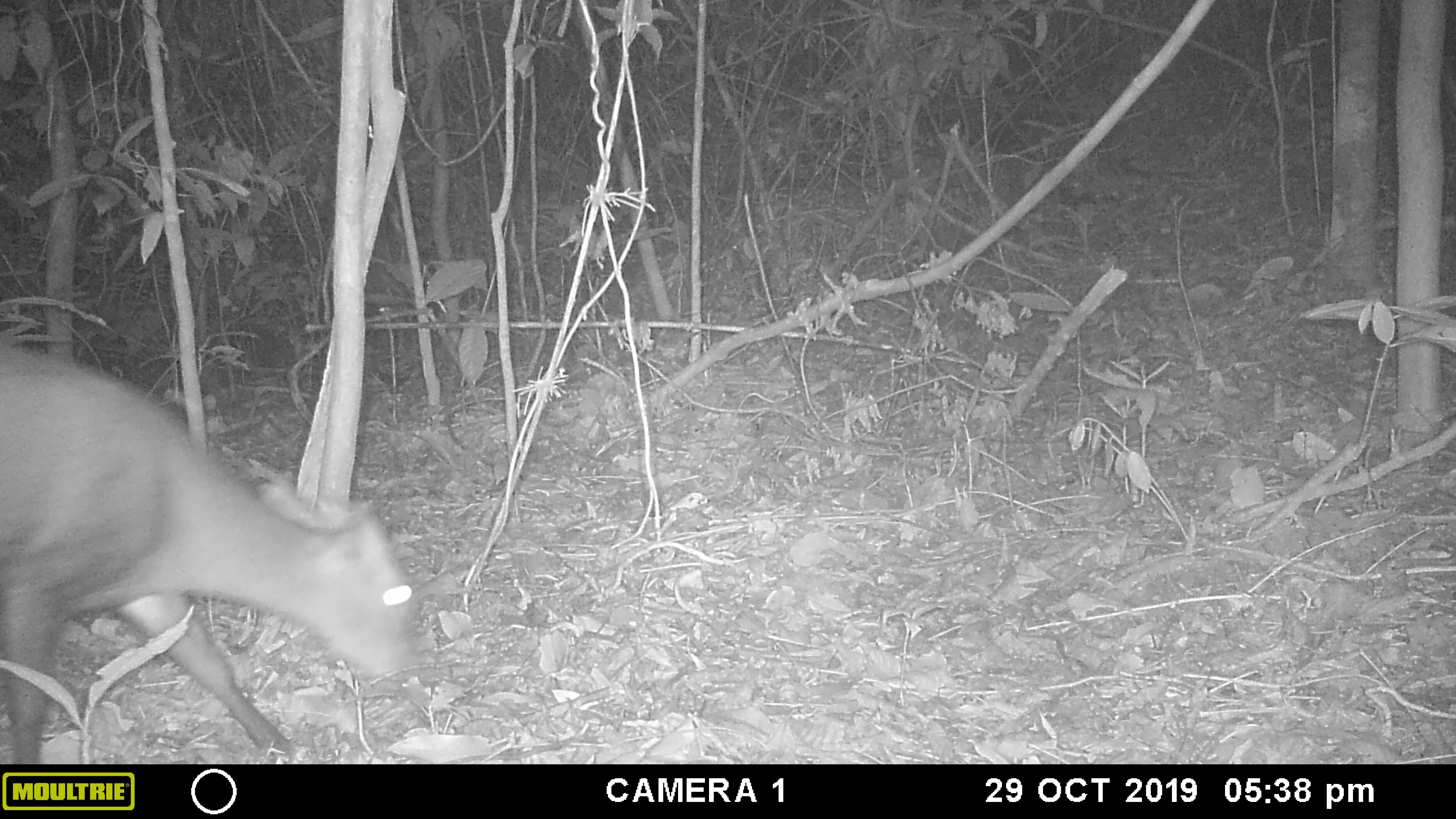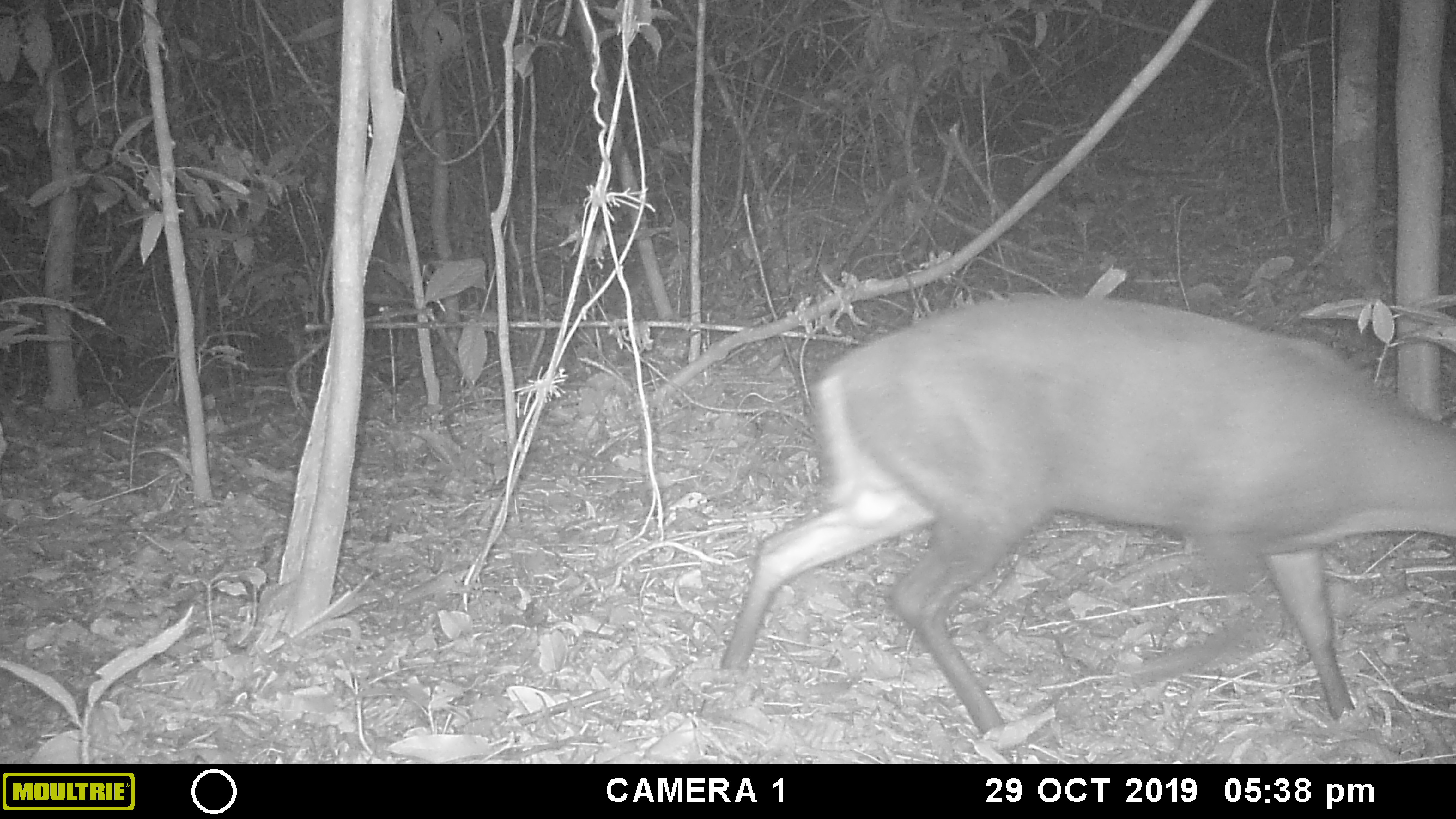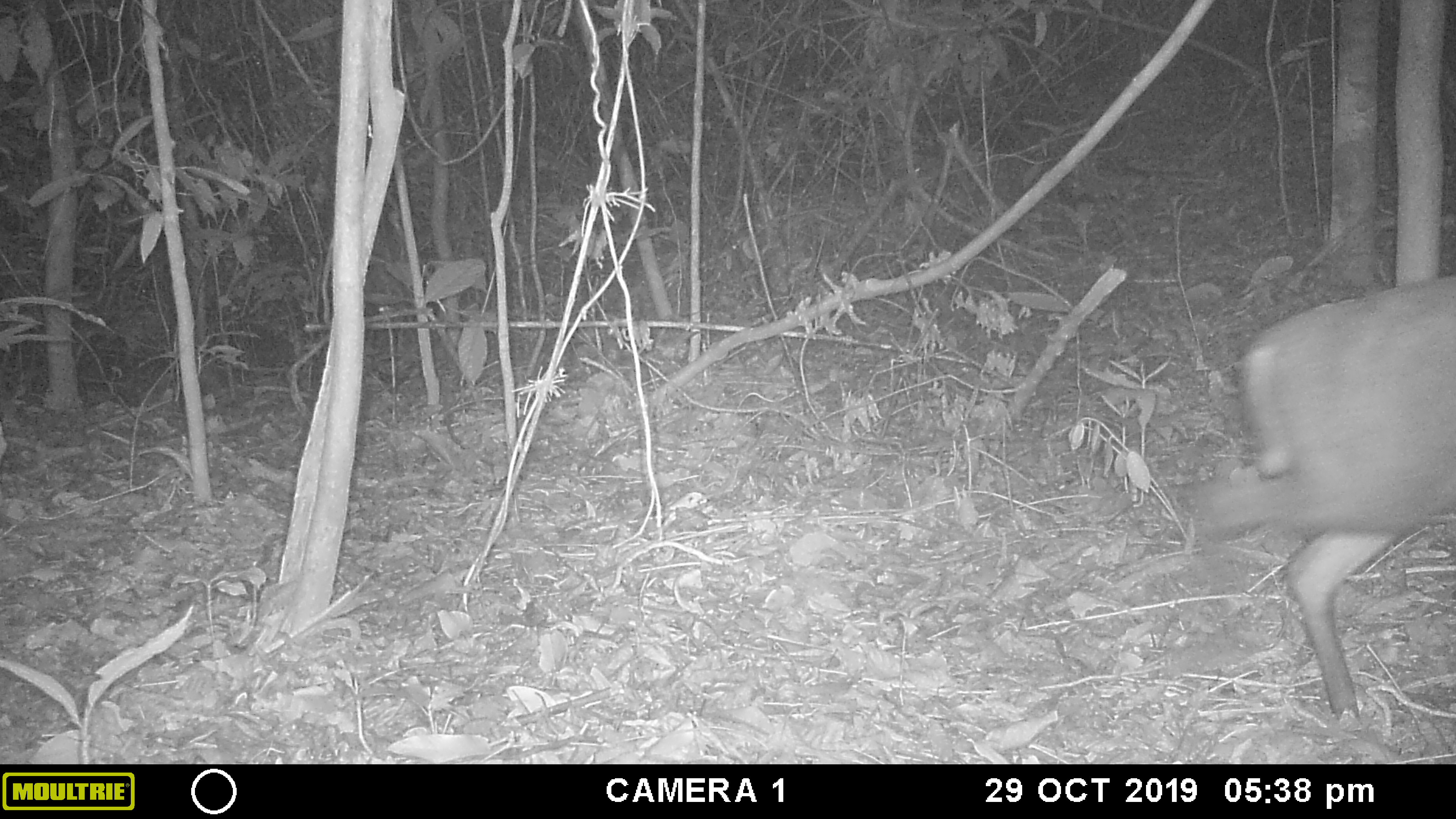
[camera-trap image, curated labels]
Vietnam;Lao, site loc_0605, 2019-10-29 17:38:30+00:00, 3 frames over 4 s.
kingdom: Animalia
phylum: Chordata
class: Mammalia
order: Artiodactyla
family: Cervidae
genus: Muntiacus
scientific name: Muntiacus rooseveltorum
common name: roosevelt's muntjac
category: roosevelts muntjac group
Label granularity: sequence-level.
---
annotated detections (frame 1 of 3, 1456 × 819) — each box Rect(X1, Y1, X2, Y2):
roosevelts muntjac group: Rect(1, 341, 429, 763)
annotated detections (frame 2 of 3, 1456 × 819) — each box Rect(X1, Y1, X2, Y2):
roosevelts muntjac group: Rect(717, 291, 1456, 728)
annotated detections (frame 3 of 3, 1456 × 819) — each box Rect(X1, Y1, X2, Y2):
roosevelts muntjac group: Rect(1167, 271, 1455, 716)